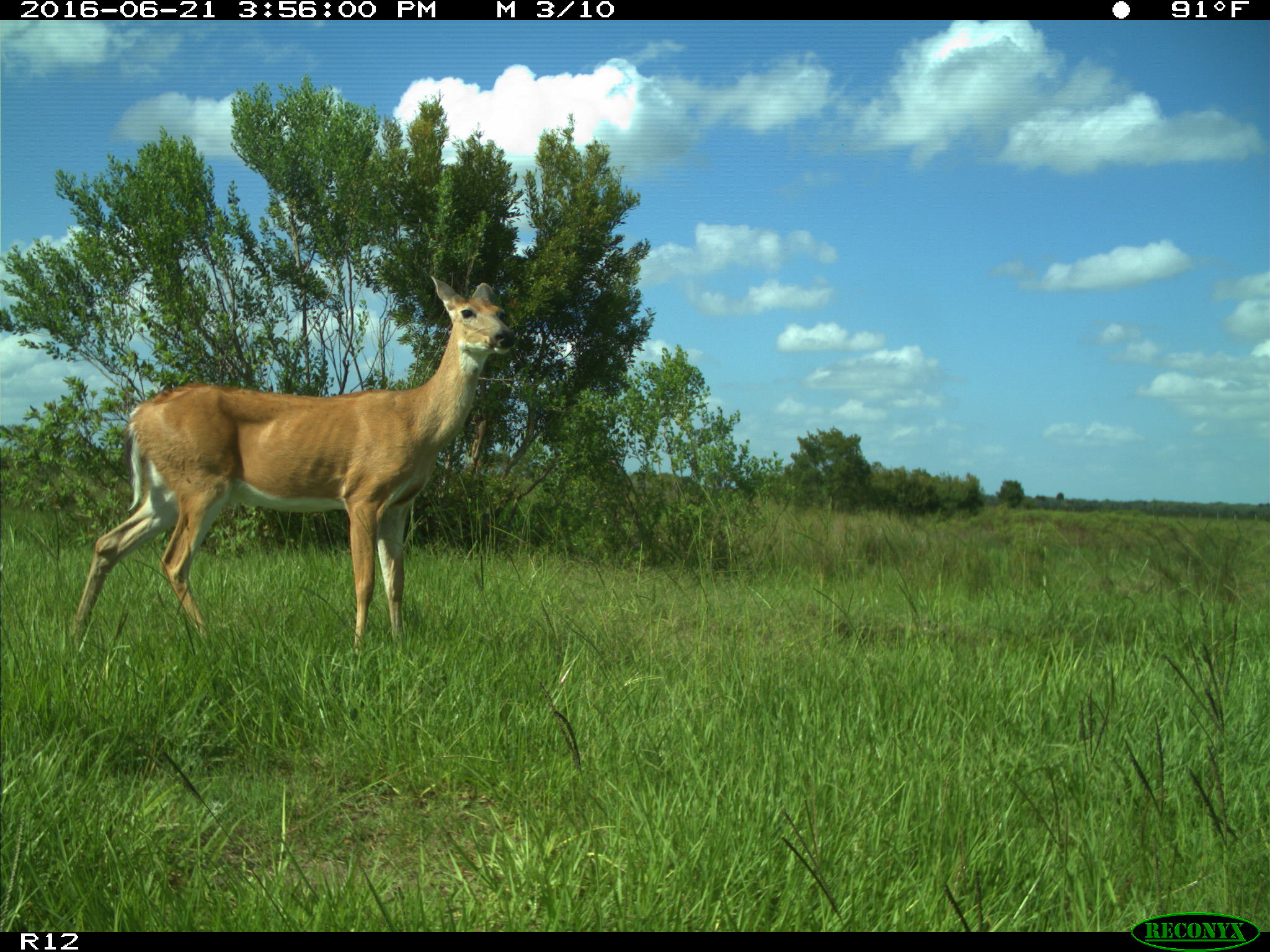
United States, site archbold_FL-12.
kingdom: Animalia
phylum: Chordata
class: Mammalia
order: Artiodactyla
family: Cervidae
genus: Odocoileus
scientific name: Odocoileus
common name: deer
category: unidentified deer